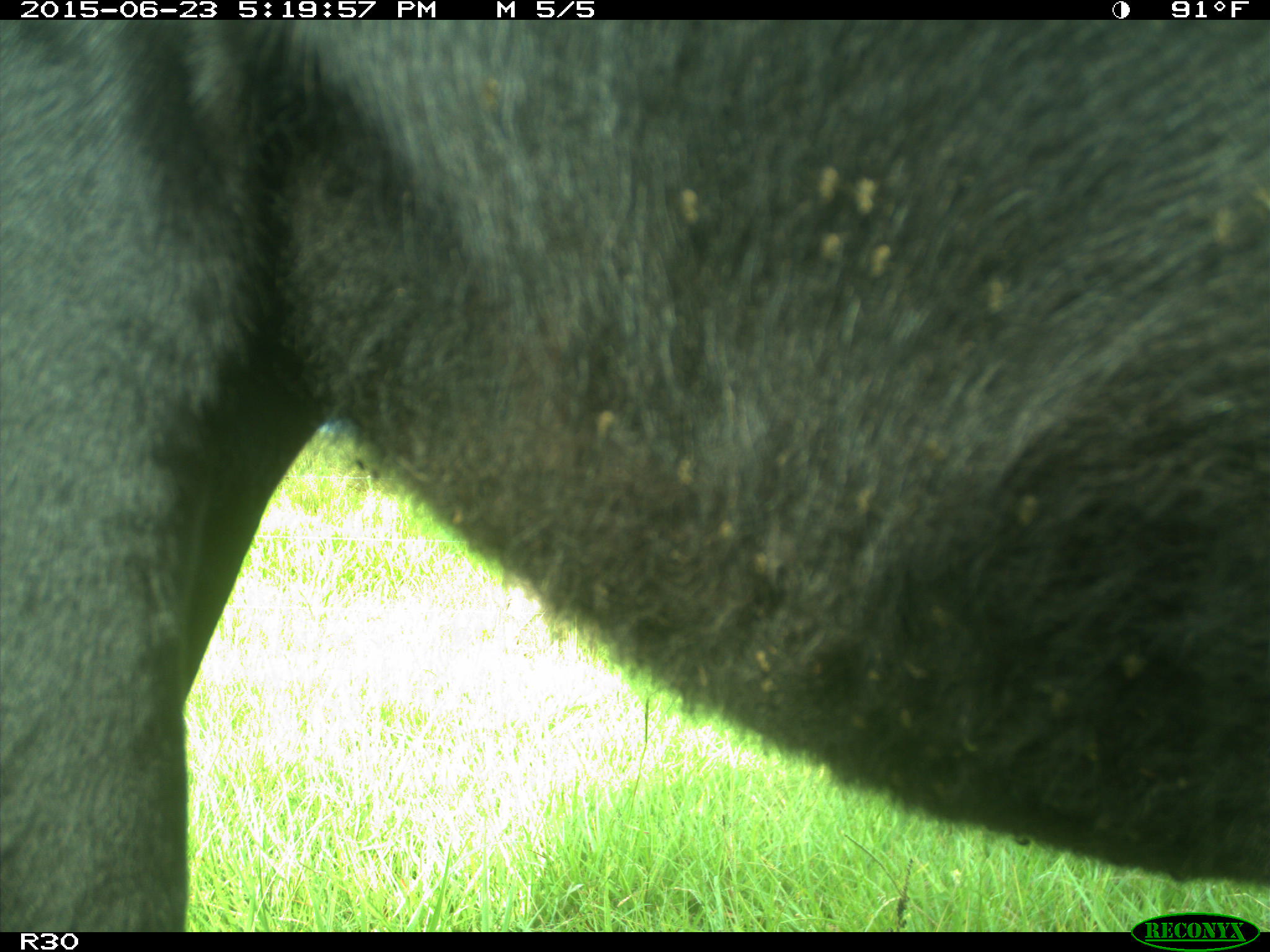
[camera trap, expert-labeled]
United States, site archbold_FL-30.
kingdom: Animalia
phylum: Chordata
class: Mammalia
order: Artiodactyla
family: Bovidae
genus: Bos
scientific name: Bos taurus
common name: domestic cow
Bos taurus (domestic cow).